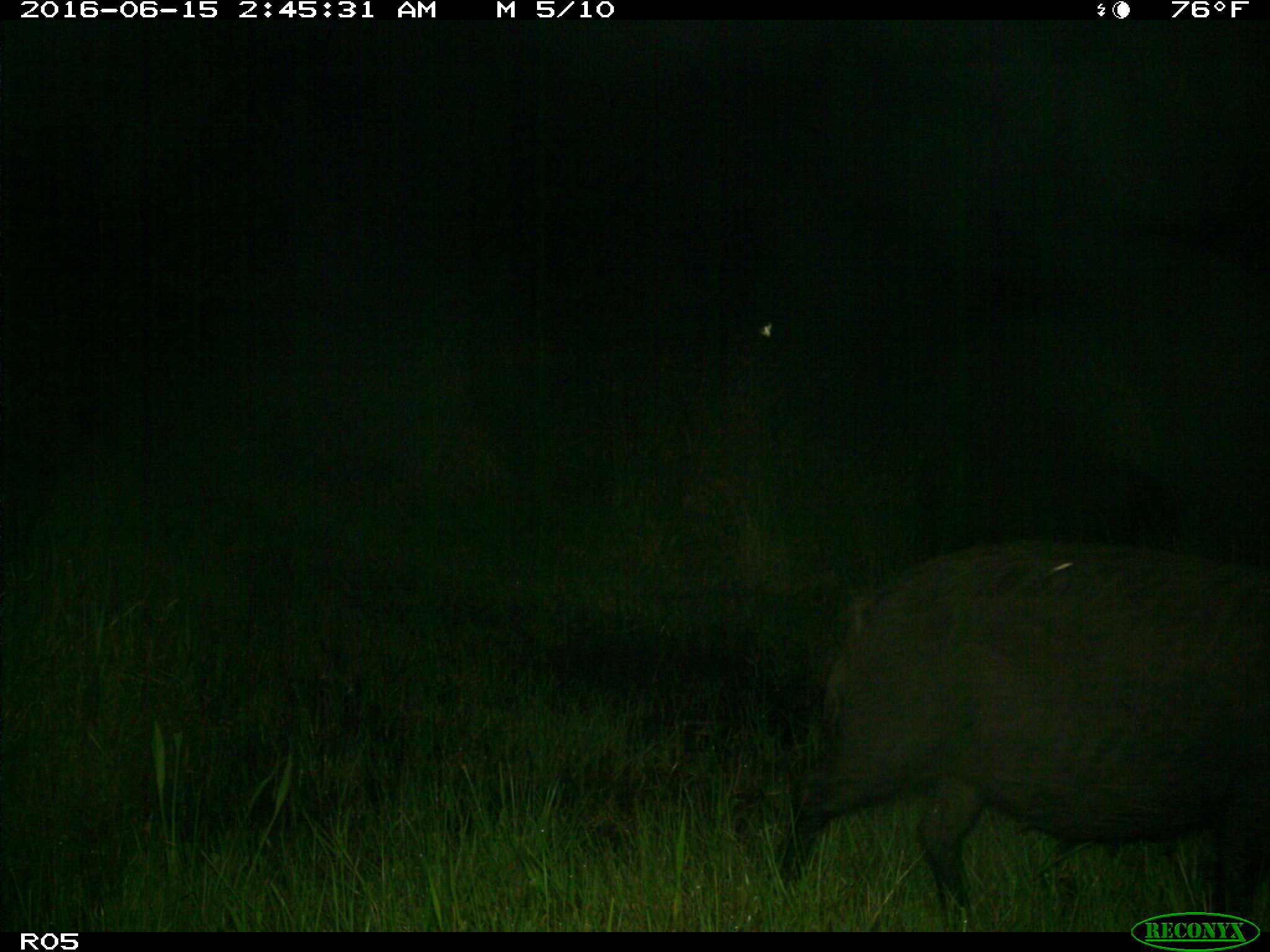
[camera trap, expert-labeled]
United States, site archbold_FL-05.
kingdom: Animalia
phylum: Chordata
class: Mammalia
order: Artiodactyla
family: Suidae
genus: Sus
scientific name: Sus scrofa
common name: wild boar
Sus scrofa (wild boar).